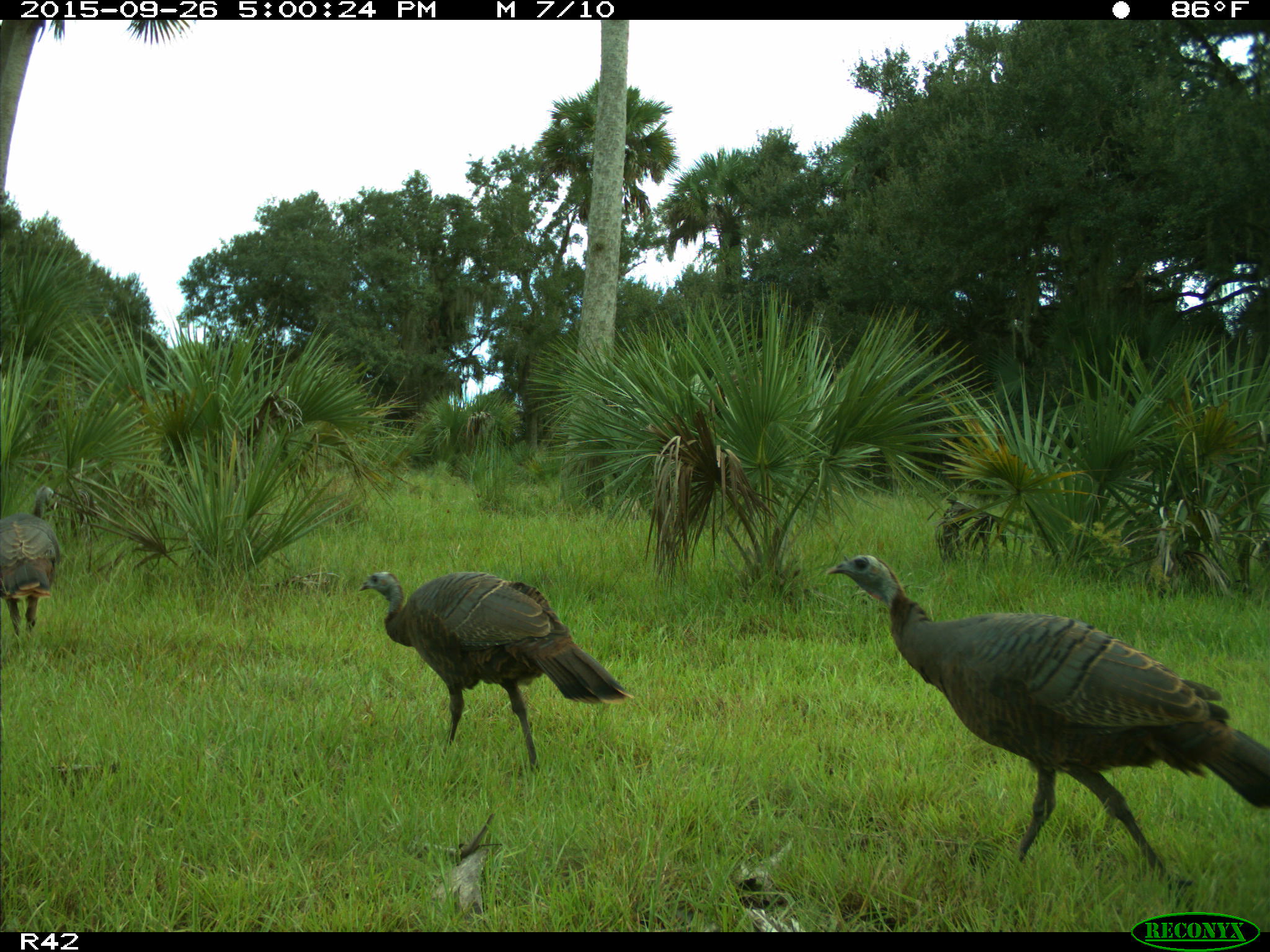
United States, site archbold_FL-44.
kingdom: Animalia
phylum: Chordata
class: Aves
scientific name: Aves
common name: birds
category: unidentified bird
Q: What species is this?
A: Unidentified bird (birds) (Aves).